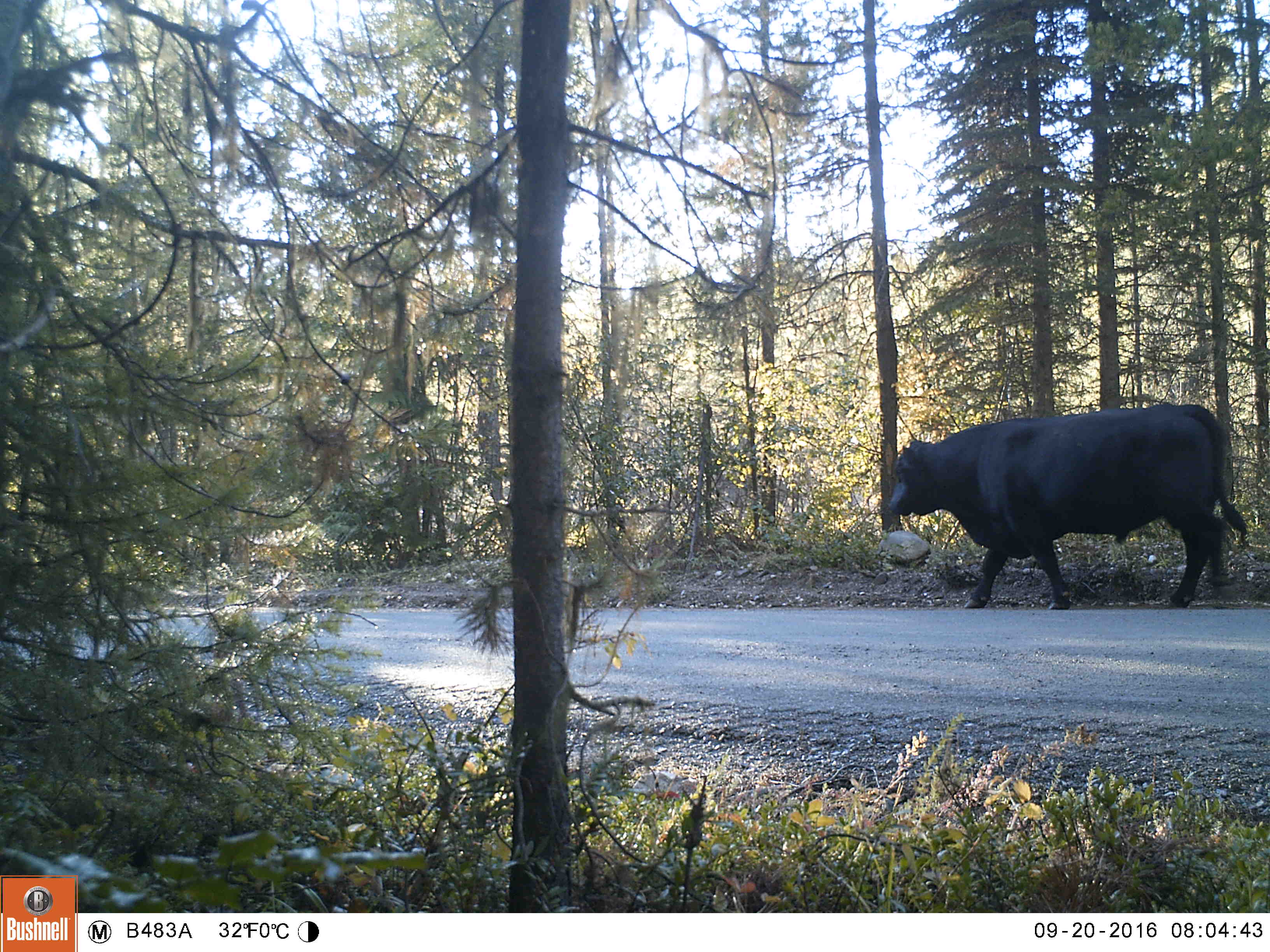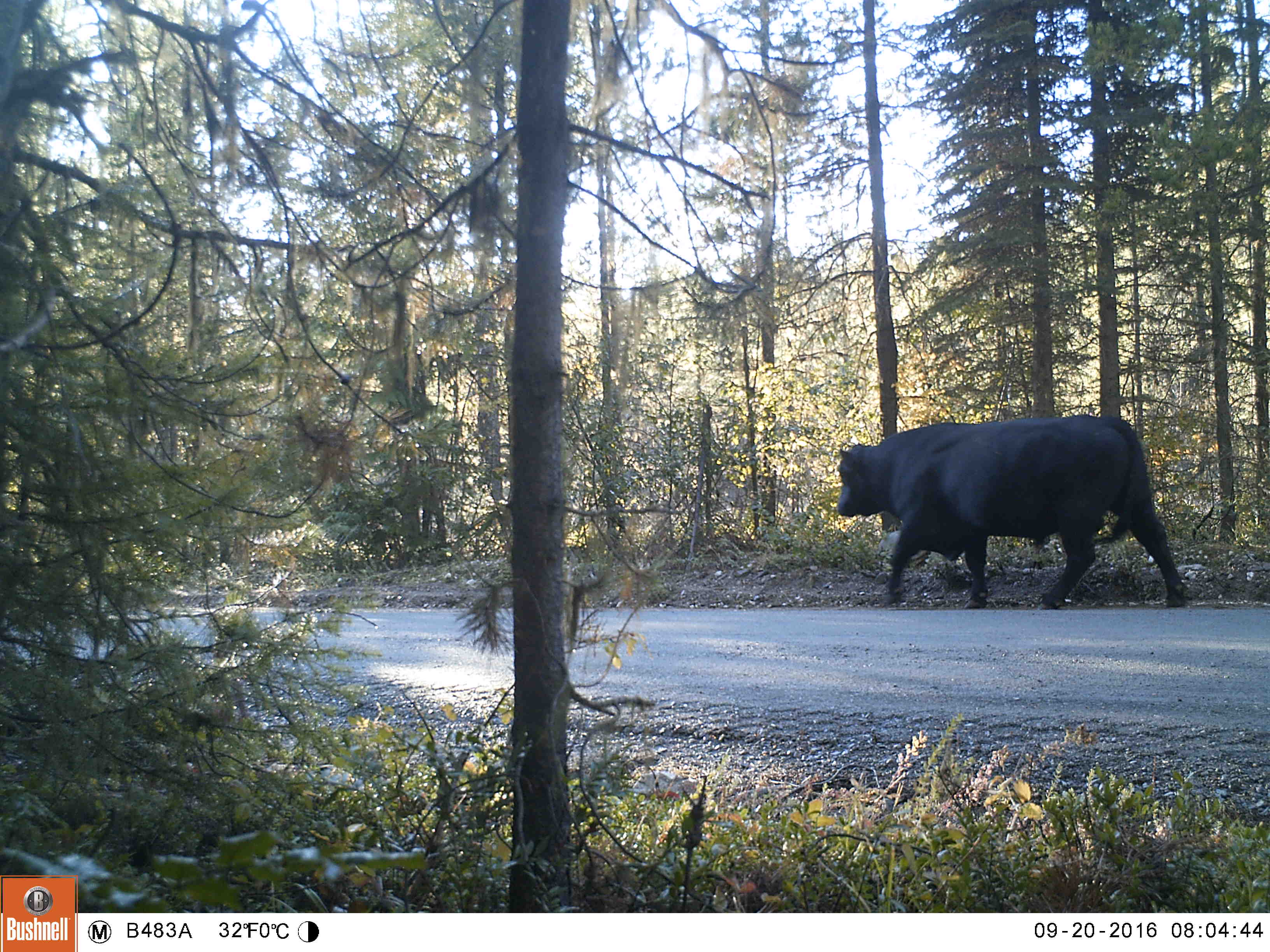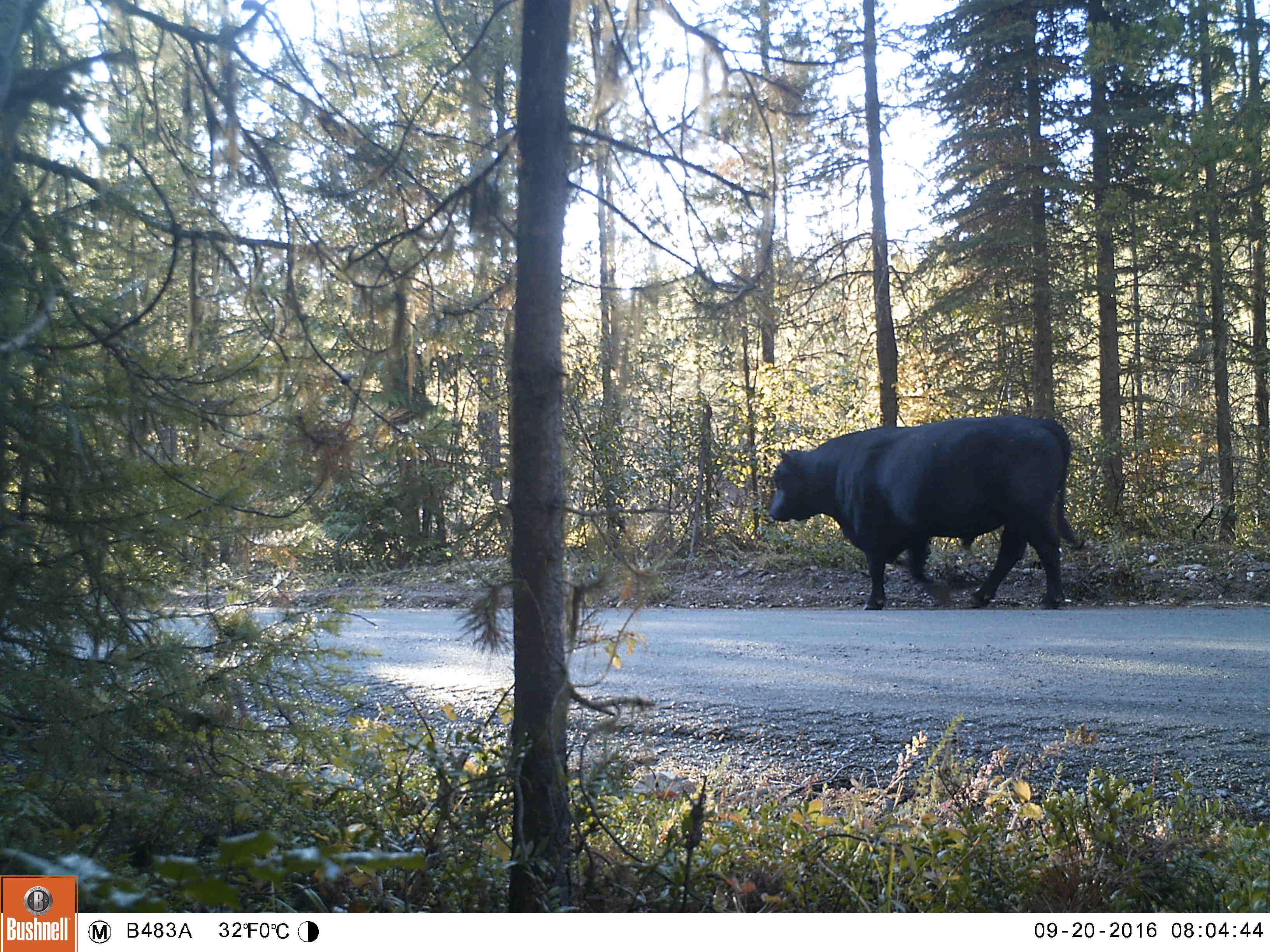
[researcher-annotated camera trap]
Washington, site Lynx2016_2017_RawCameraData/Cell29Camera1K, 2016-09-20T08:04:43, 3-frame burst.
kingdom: Animalia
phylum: Chordata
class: Mammalia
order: Artiodactyla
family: Bovidae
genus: Bos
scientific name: Bos taurus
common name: domestic cattle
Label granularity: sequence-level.